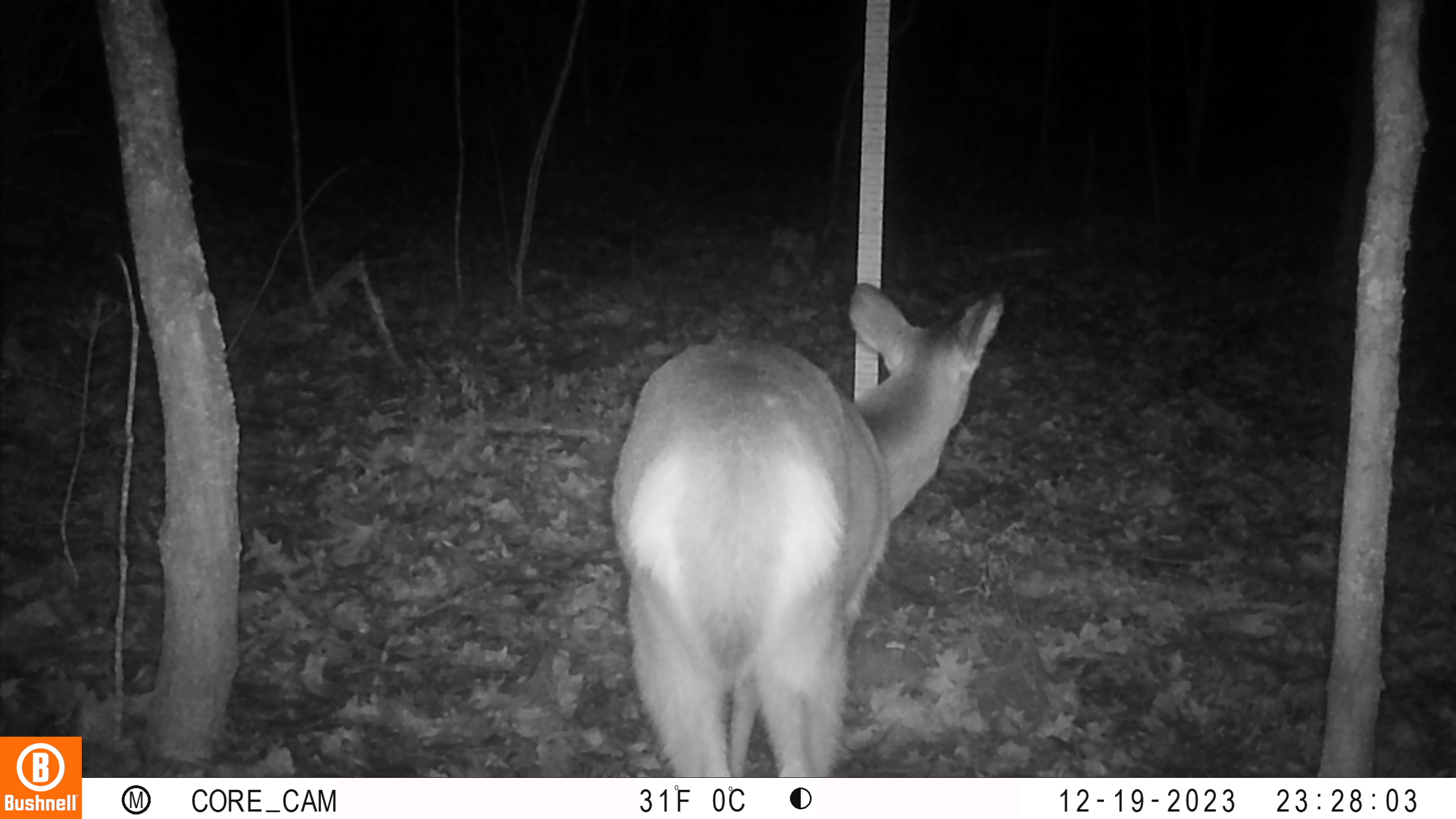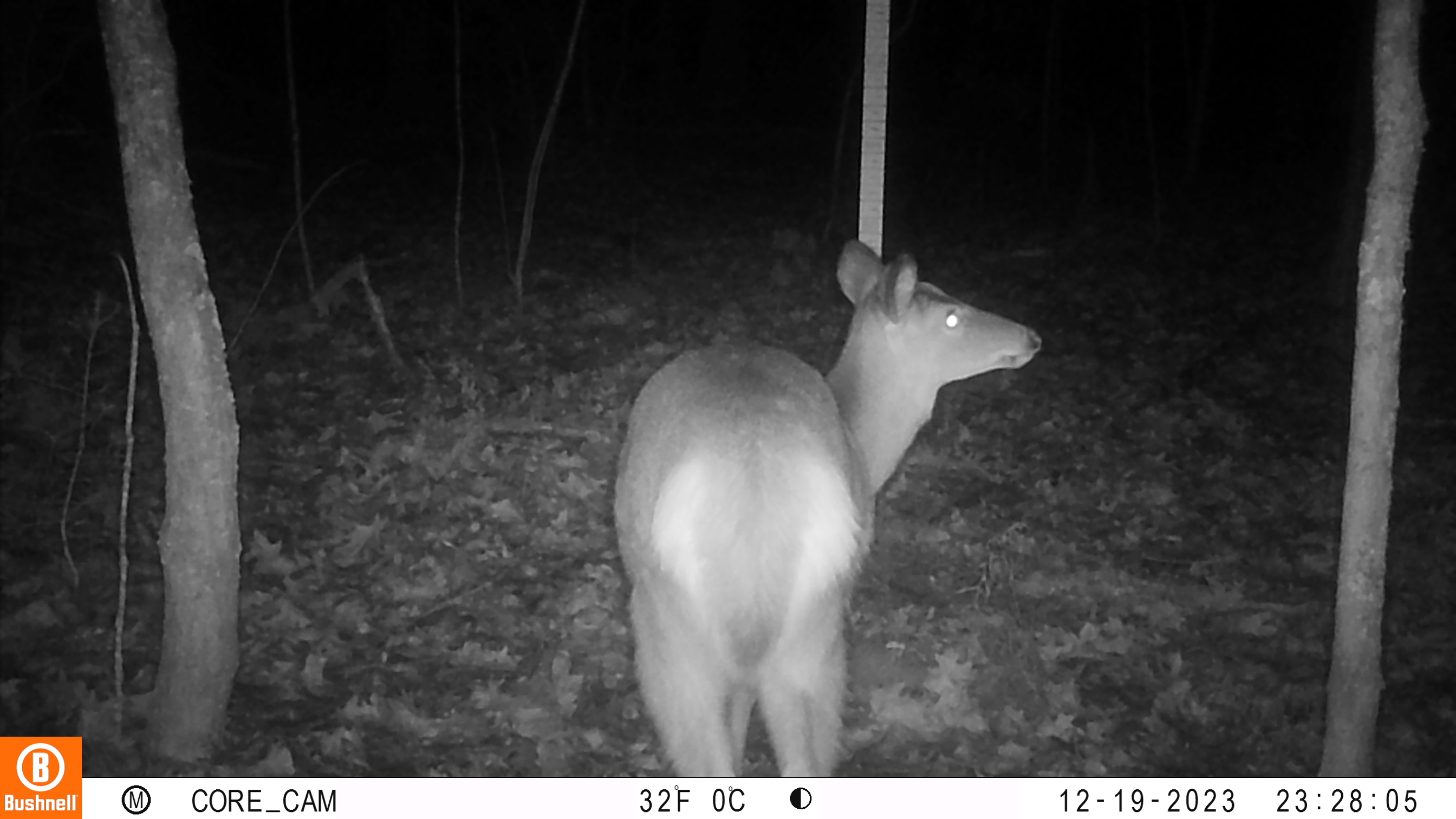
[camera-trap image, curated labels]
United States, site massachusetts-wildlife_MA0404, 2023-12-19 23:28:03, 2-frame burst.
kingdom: Animalia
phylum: Chordata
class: Mammalia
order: Artiodactyla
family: Cervidae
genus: Odocoileus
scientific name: Odocoileus virginianus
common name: white-tailed deer